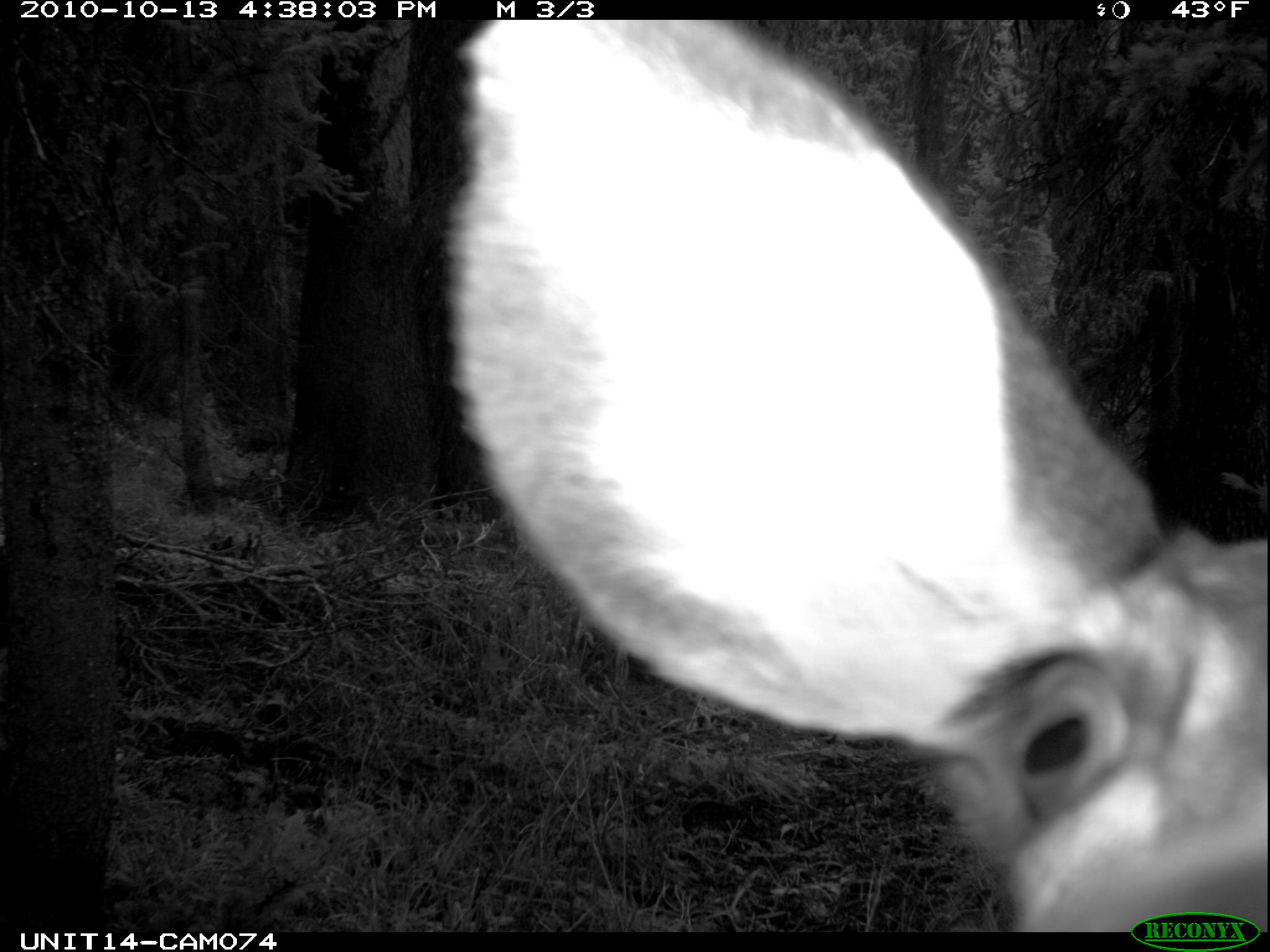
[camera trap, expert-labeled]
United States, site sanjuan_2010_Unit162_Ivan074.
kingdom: Animalia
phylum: Chordata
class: Mammalia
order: Artiodactyla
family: Cervidae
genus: Odocoileus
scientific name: Odocoileus hemionus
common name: mule deer